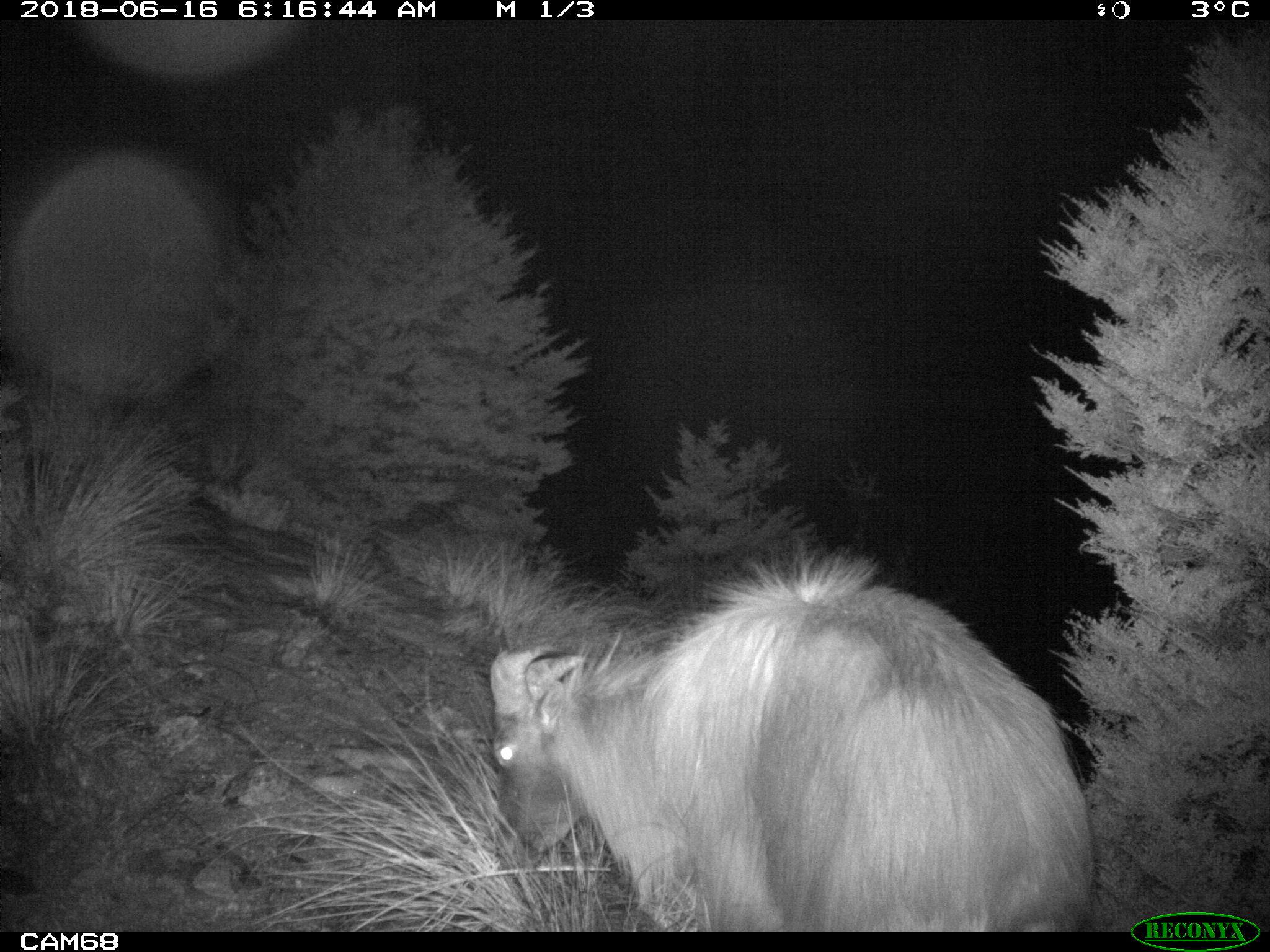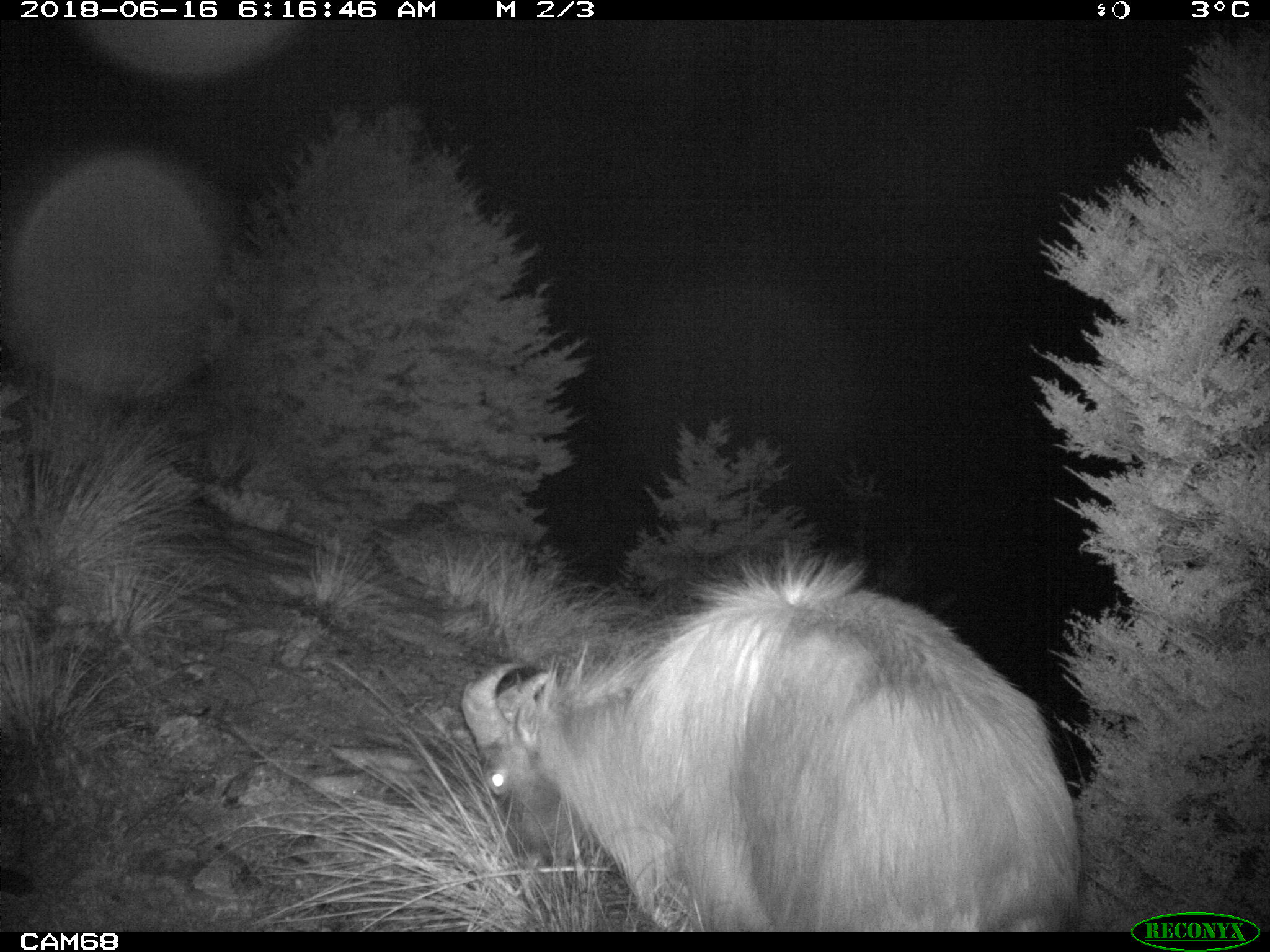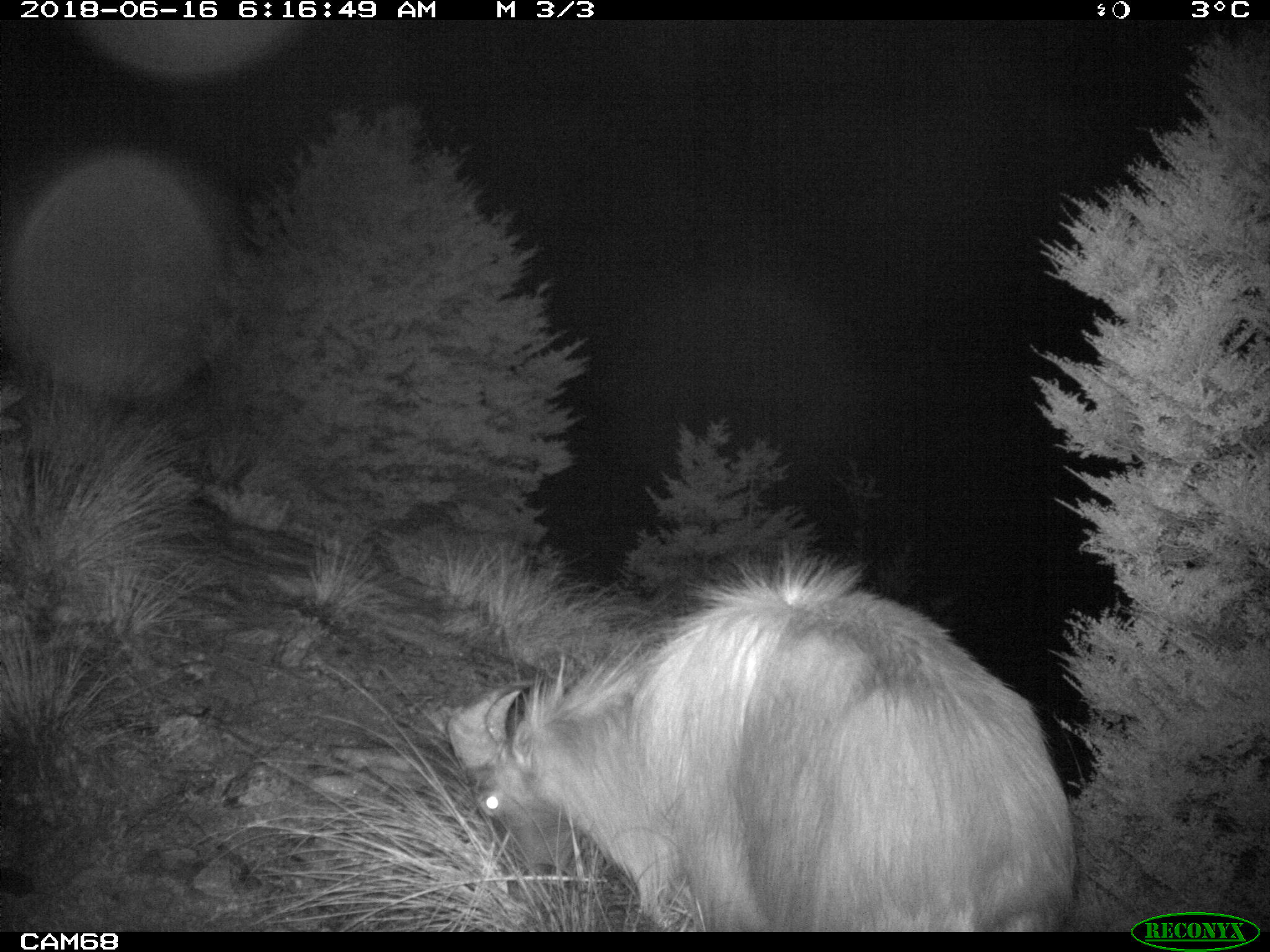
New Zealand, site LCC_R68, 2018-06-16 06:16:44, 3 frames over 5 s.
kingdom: Animalia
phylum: Chordata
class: Mammalia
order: Artiodactyla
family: Bovidae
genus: Nilgiritragus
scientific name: Nilgiritragus hylocrius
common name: tahr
Tahr (Nilgiritragus hylocrius).